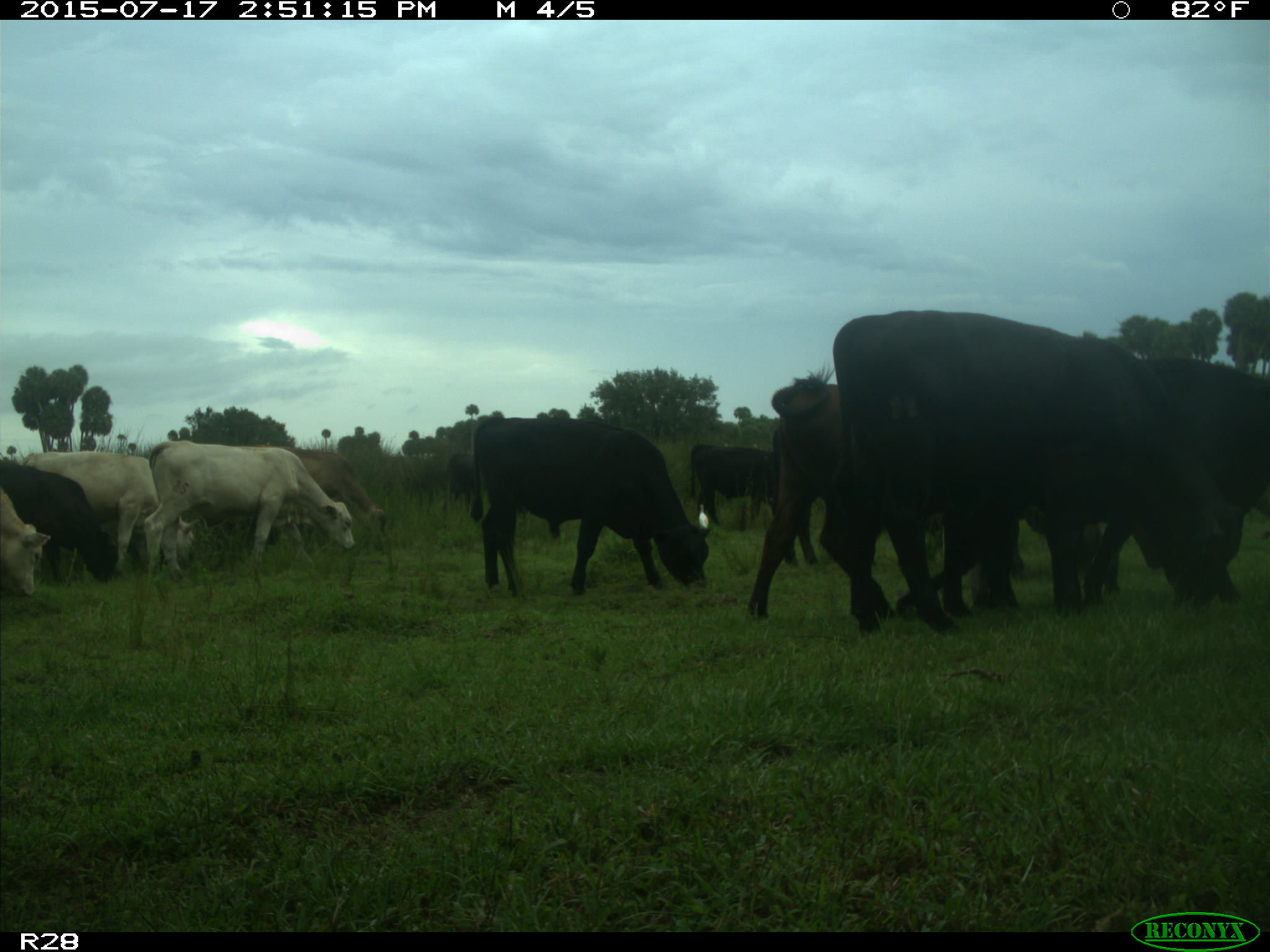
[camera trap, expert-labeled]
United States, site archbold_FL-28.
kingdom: Animalia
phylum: Chordata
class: Mammalia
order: Artiodactyla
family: Bovidae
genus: Bos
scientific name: Bos taurus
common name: domestic cow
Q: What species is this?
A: Bos taurus (domestic cow).